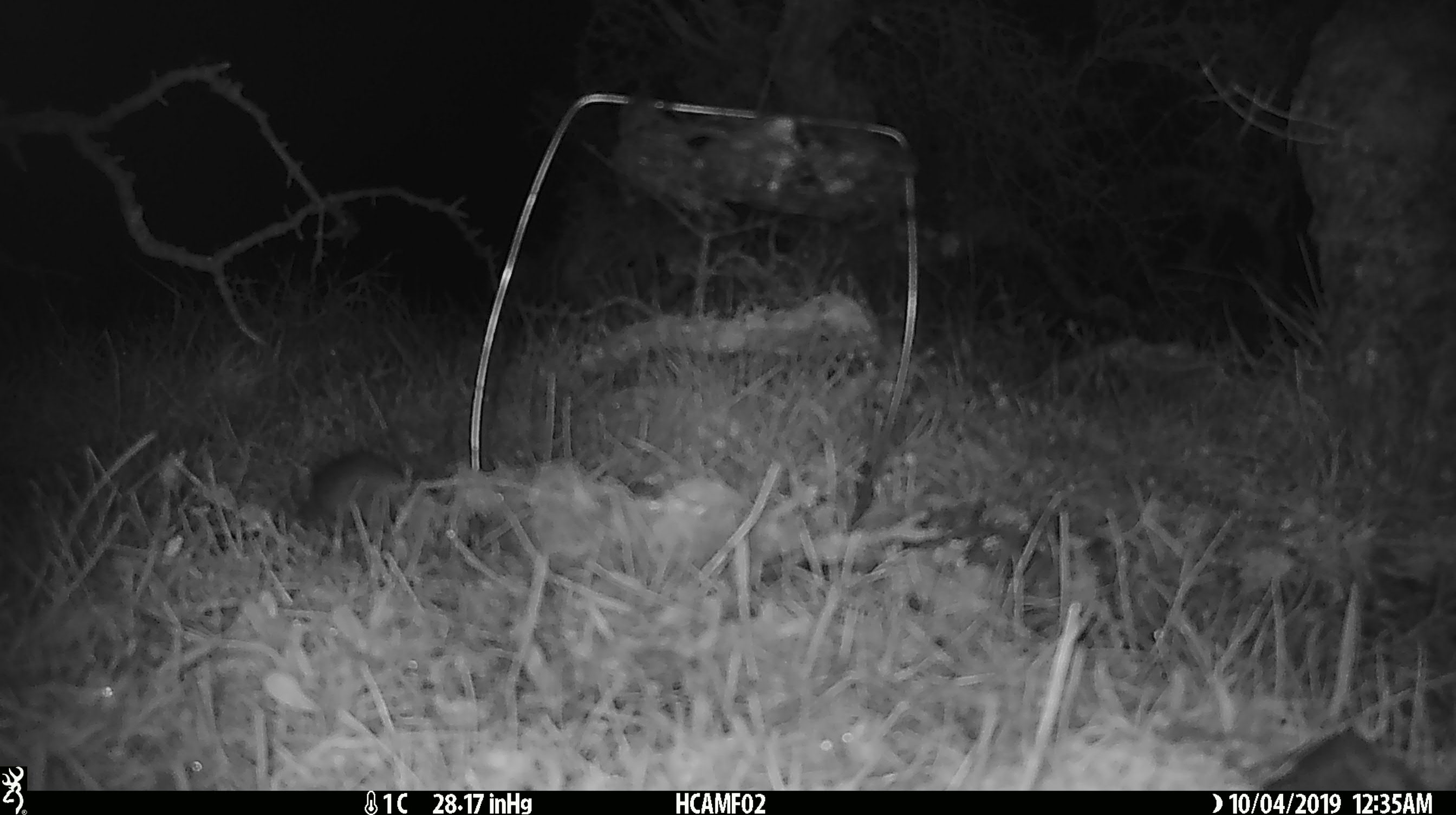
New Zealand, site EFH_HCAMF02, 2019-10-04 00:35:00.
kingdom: Animalia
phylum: Chordata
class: Mammalia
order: Rodentia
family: Muridae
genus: Mus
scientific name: Mus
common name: mouse